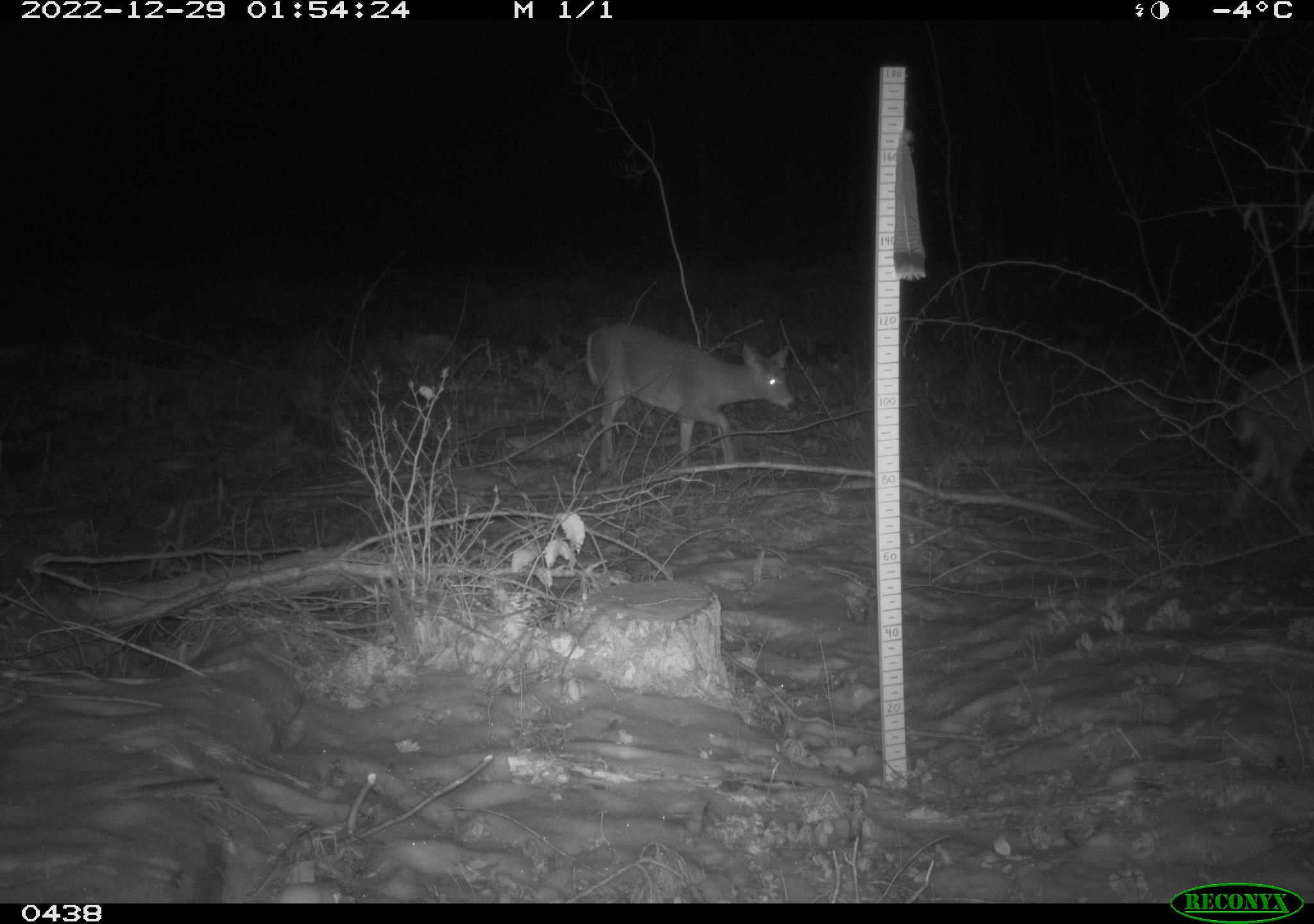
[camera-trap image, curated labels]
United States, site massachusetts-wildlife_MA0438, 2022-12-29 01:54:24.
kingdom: Animalia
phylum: Chordata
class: Mammalia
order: Artiodactyla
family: Cervidae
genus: Odocoileus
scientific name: Odocoileus virginianus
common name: white-tailed deer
White-tailed deer (Odocoileus virginianus).